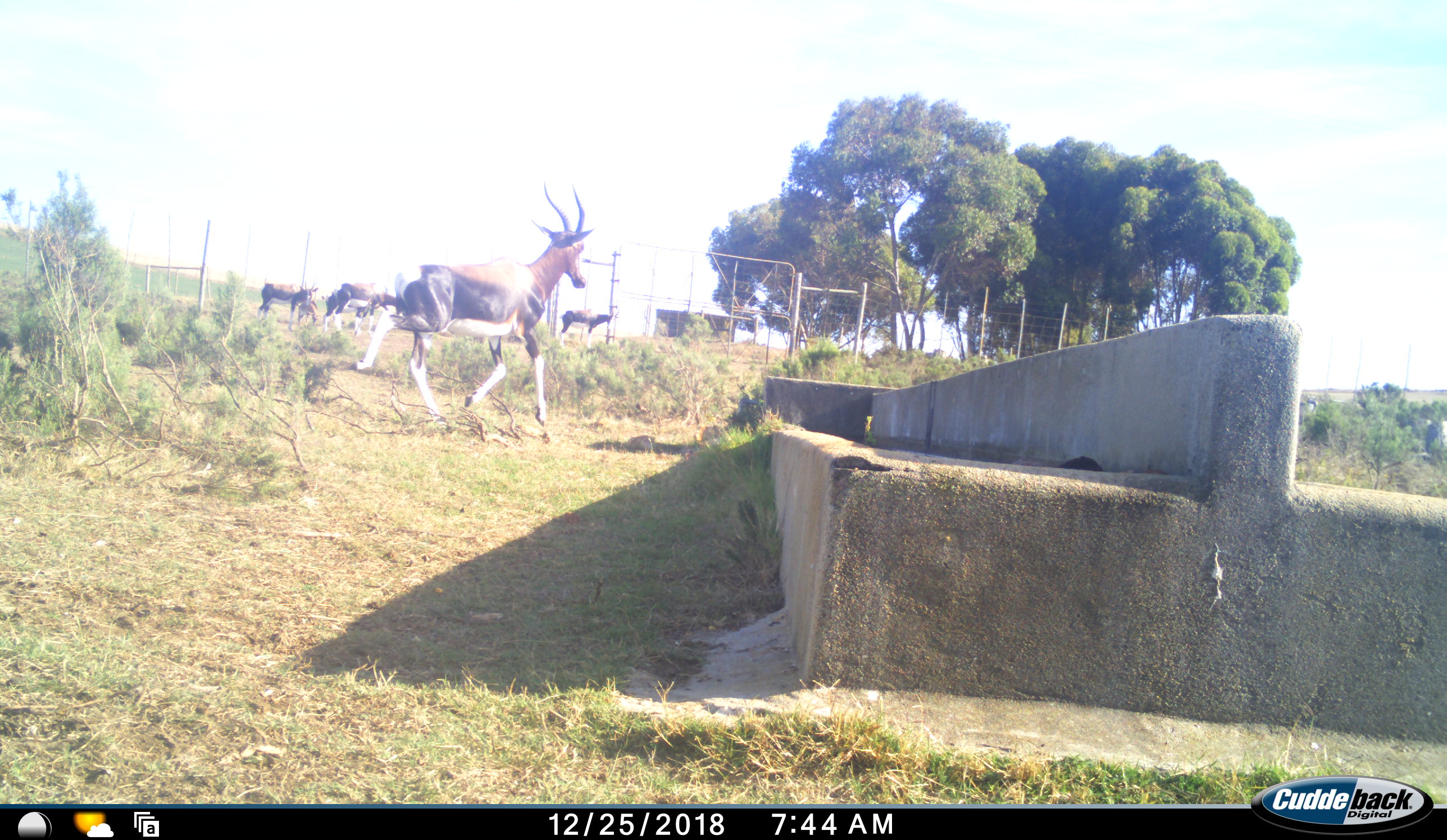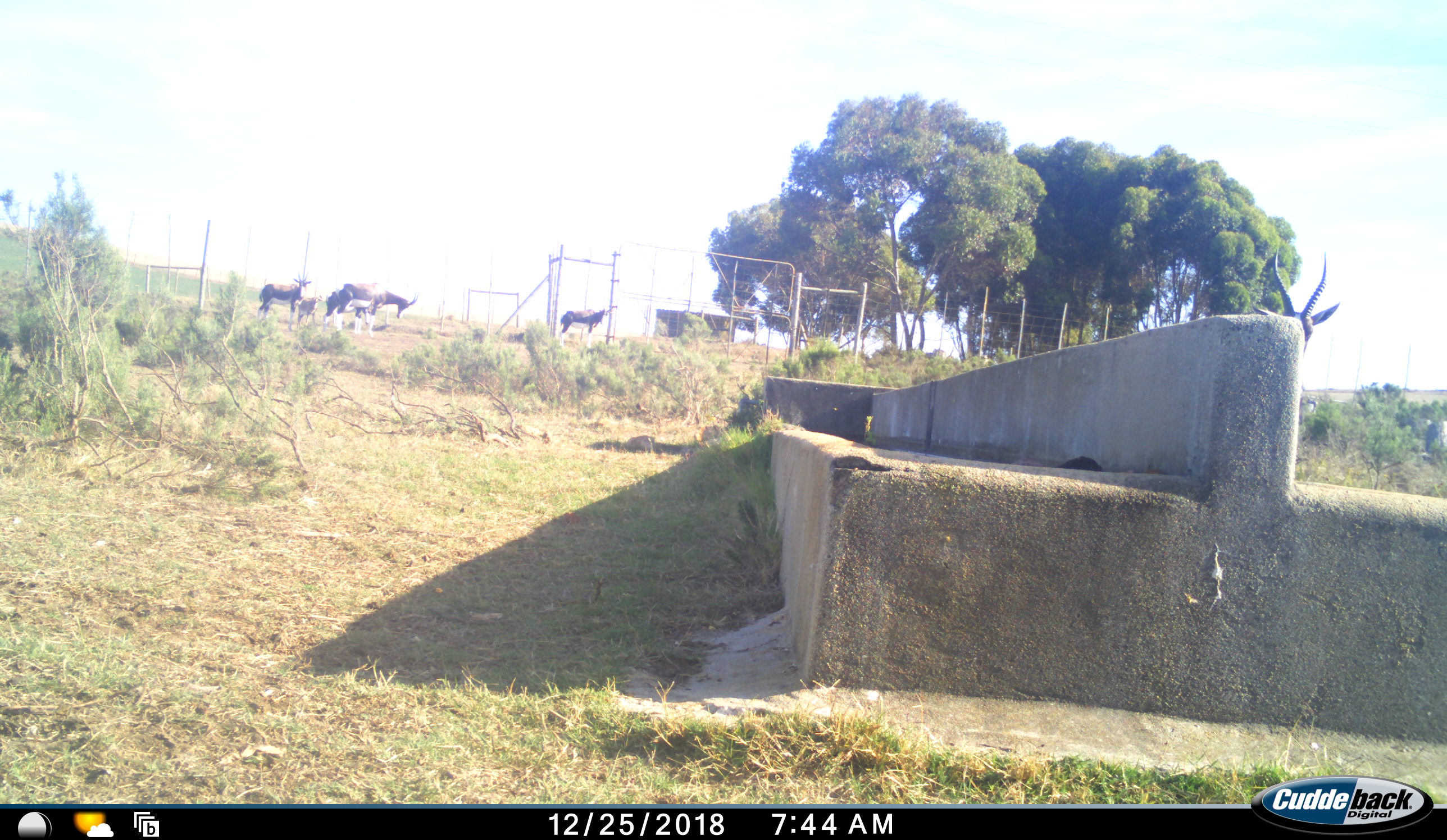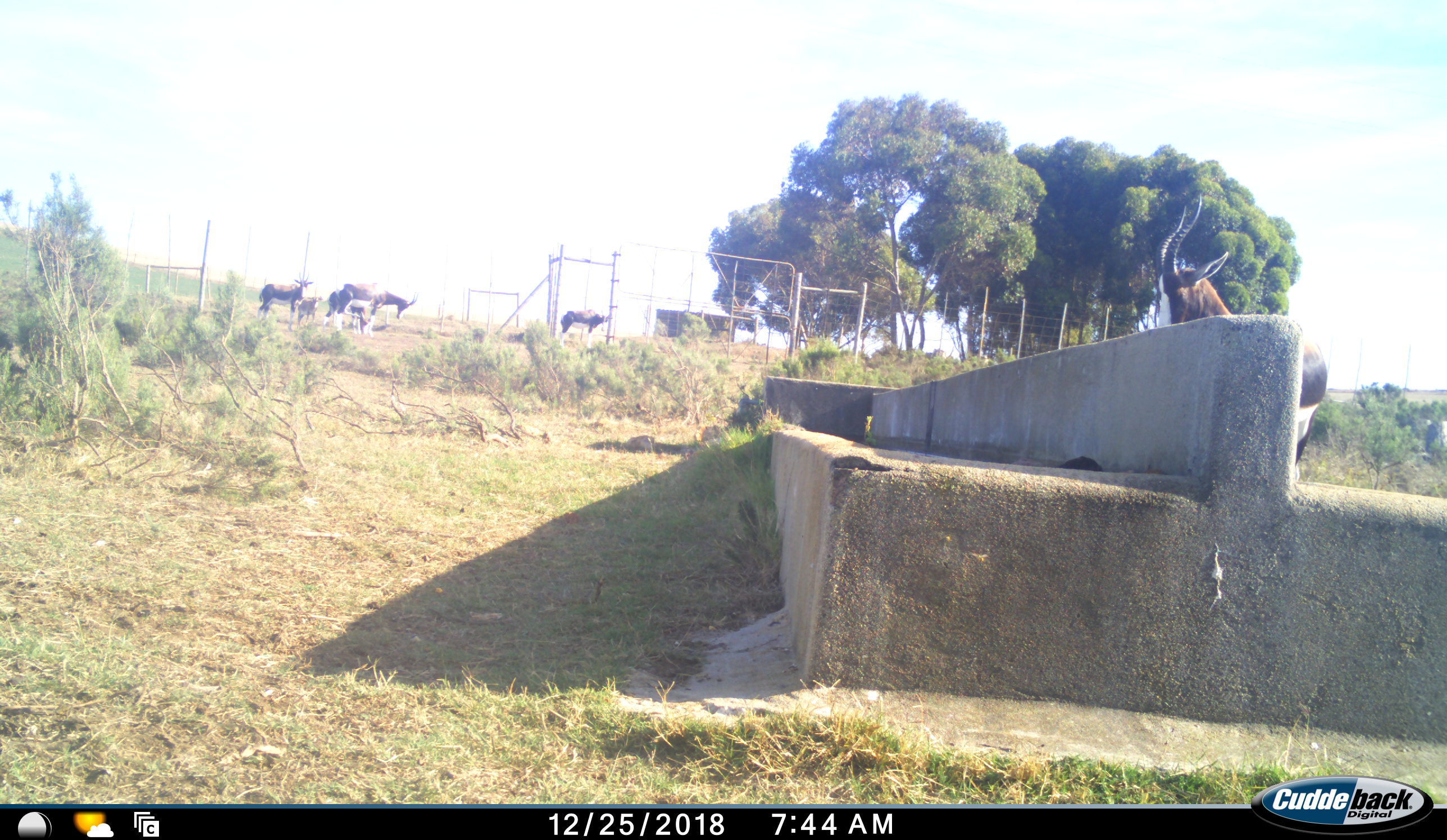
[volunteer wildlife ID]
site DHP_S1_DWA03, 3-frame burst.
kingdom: Animalia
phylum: Chordata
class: Mammalia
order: Artiodactyla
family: Bovidae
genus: Damaliscus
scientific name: Damaliscus pygargus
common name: bontebok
Bontebok (Damaliscus pygargus), count 6. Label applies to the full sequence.